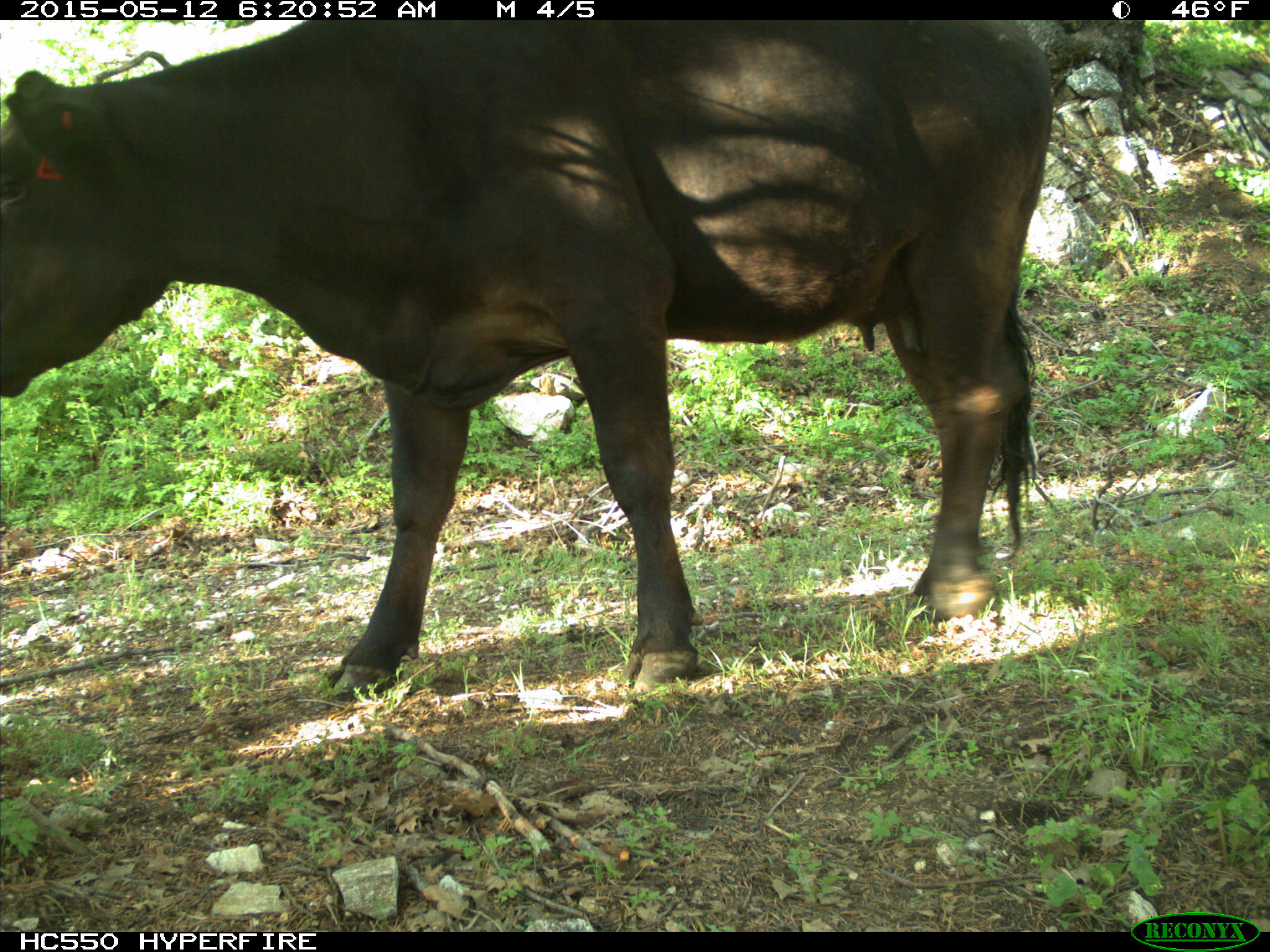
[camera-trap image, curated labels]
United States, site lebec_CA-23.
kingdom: Animalia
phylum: Chordata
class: Mammalia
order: Artiodactyla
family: Bovidae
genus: Bos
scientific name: Bos taurus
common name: domestic cow